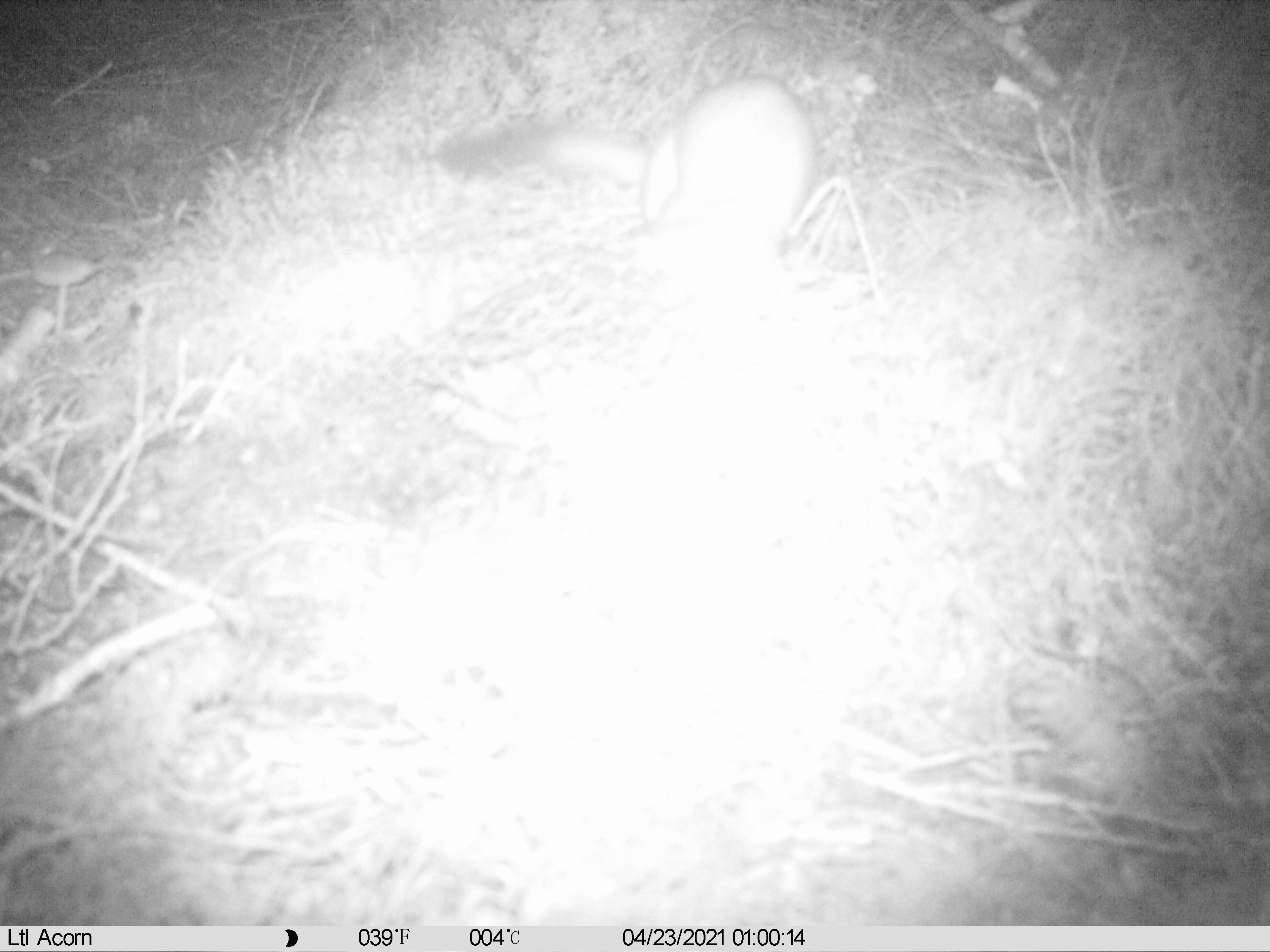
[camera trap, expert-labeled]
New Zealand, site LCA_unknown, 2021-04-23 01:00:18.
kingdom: Animalia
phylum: Chordata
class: Mammalia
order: Carnivora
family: Mustelidae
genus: Mustela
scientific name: Mustela erminea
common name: stoat